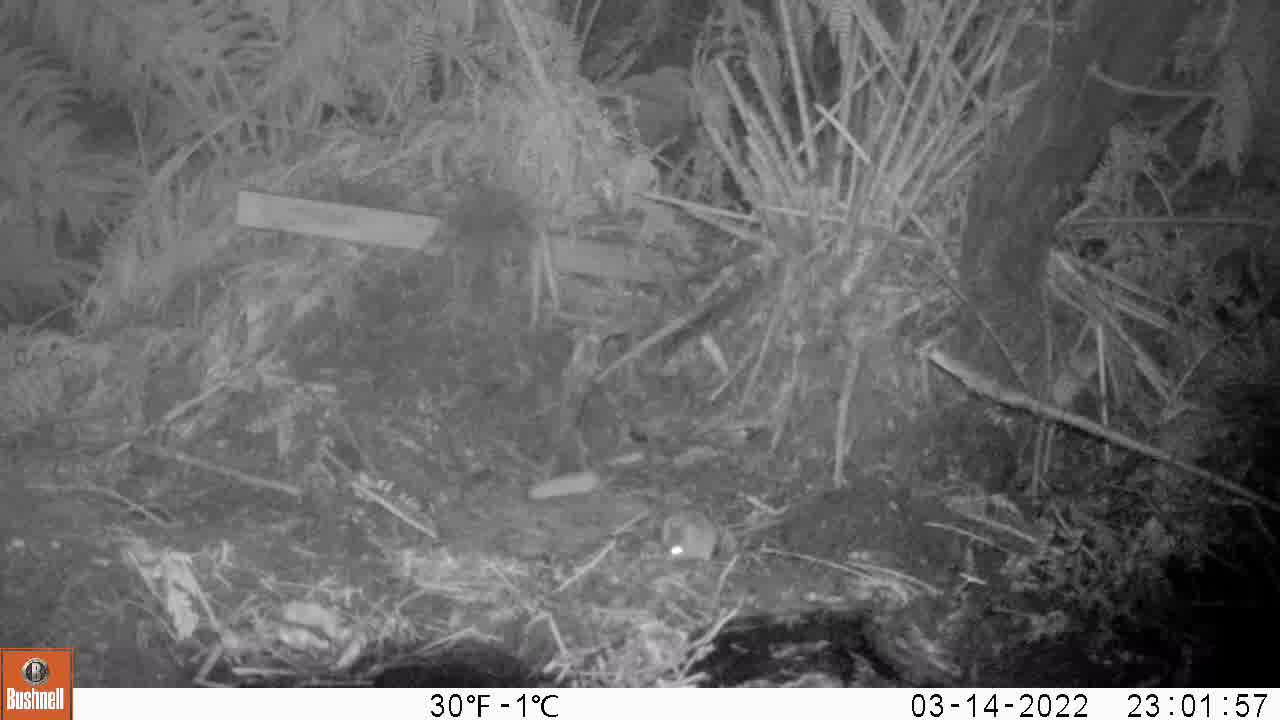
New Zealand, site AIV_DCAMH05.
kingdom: Animalia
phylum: Chordata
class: Mammalia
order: Rodentia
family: Muridae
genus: Mus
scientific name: Mus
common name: mouse